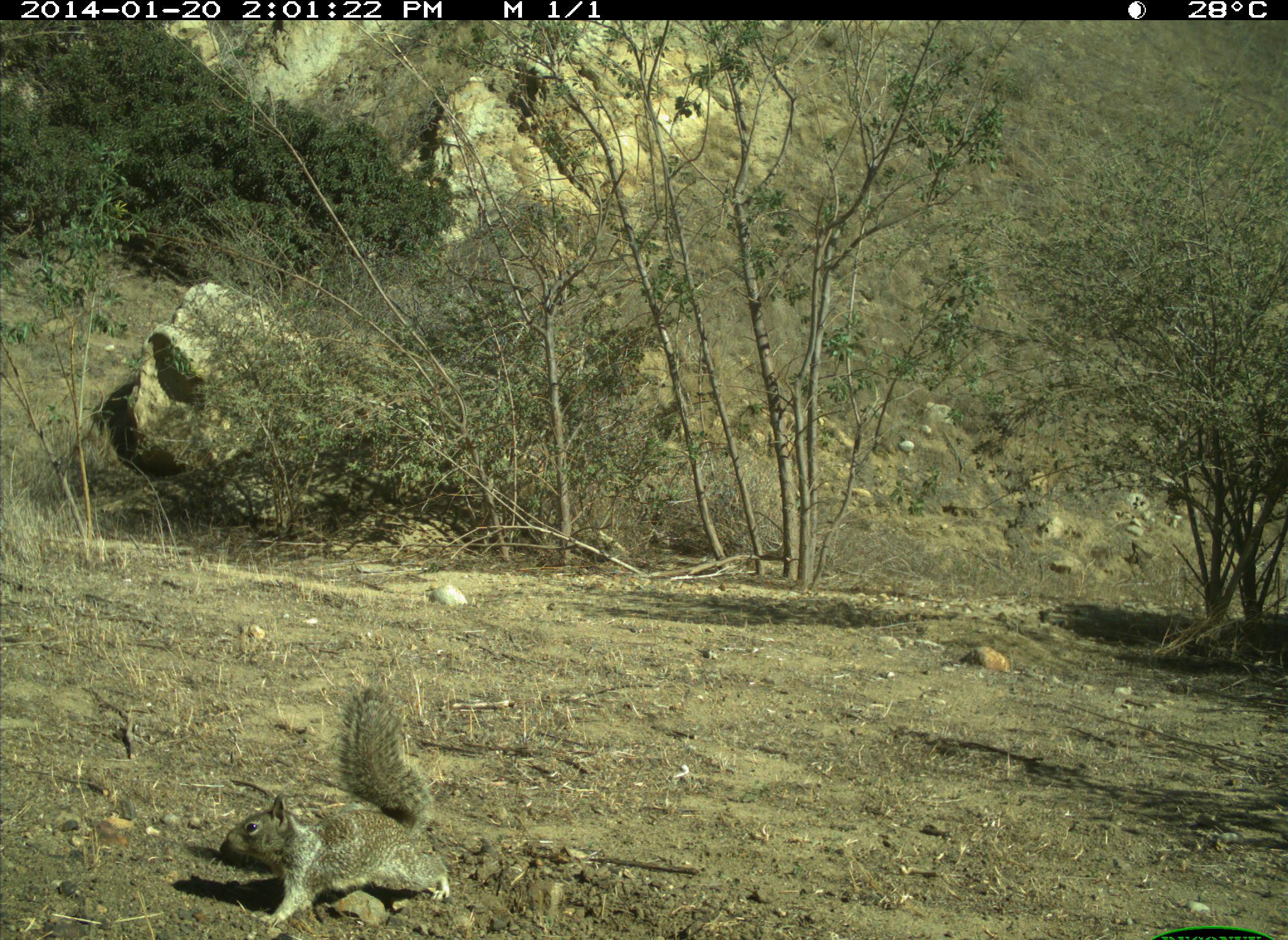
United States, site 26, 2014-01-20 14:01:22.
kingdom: Animalia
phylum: Chordata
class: Mammalia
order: Rodentia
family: Sciuridae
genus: Sciurus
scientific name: Sciurus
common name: squirrel